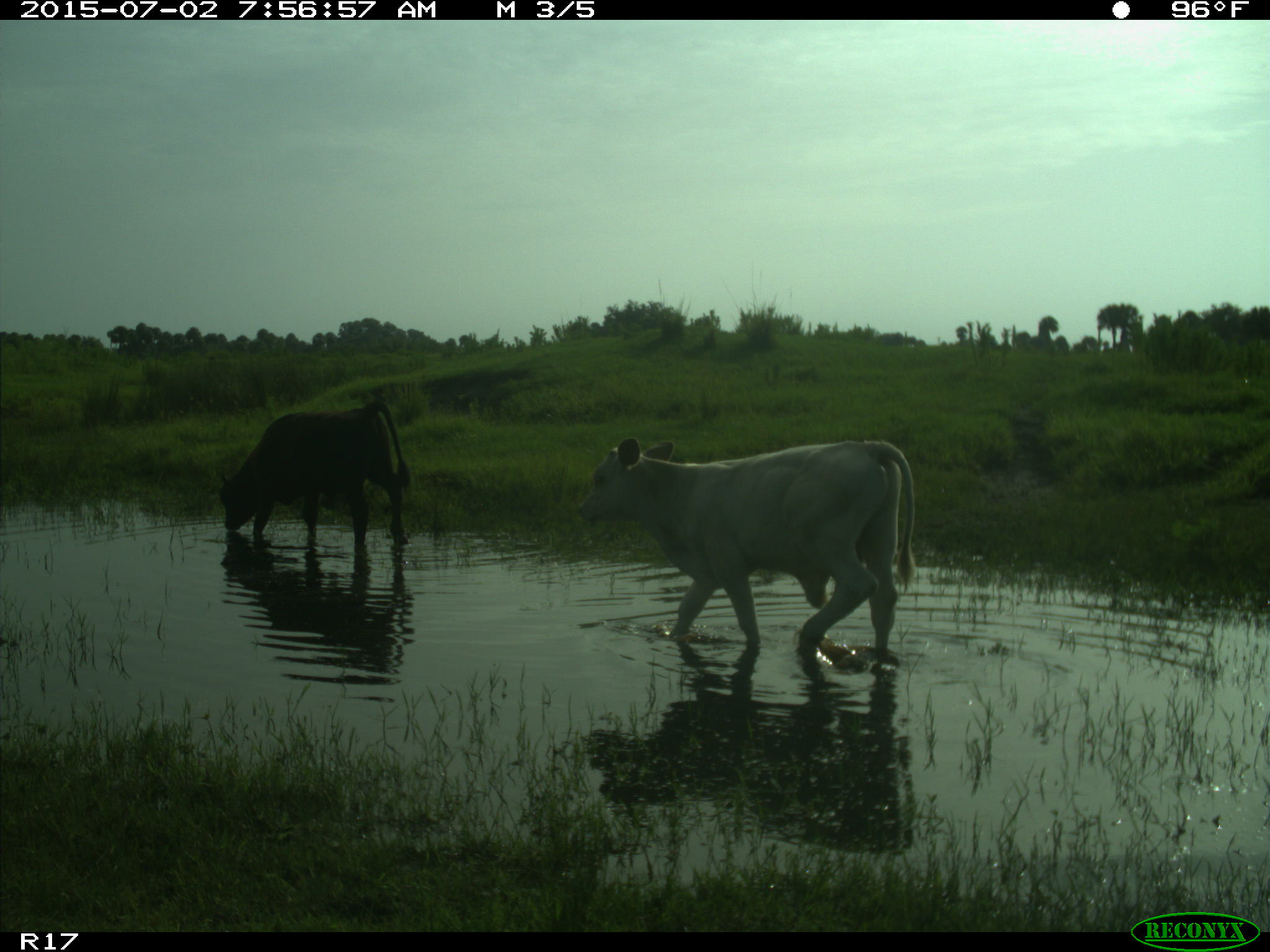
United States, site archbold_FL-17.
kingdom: Animalia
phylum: Chordata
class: Mammalia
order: Artiodactyla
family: Bovidae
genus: Bos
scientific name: Bos taurus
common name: domestic cow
Bos taurus (domestic cow).